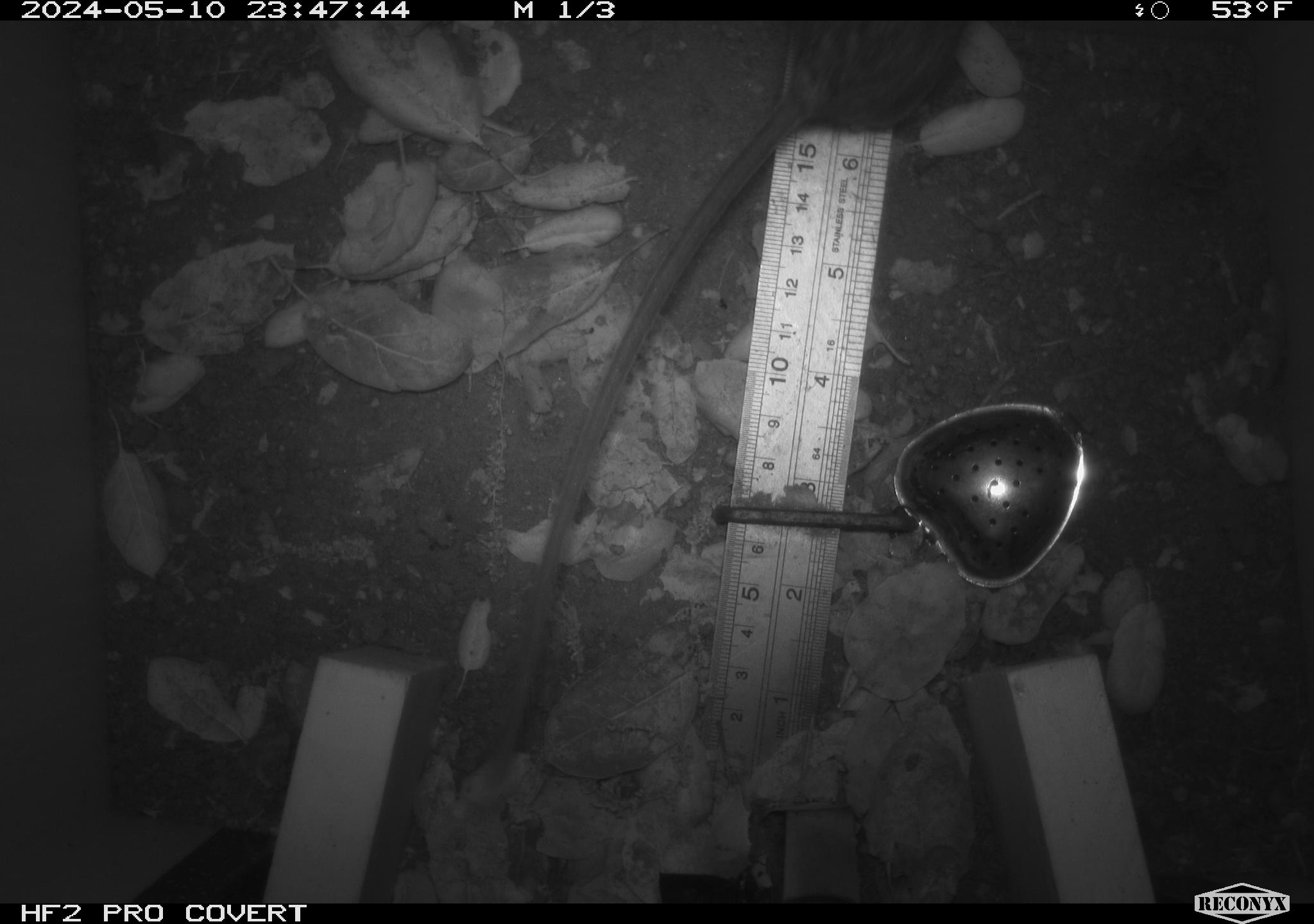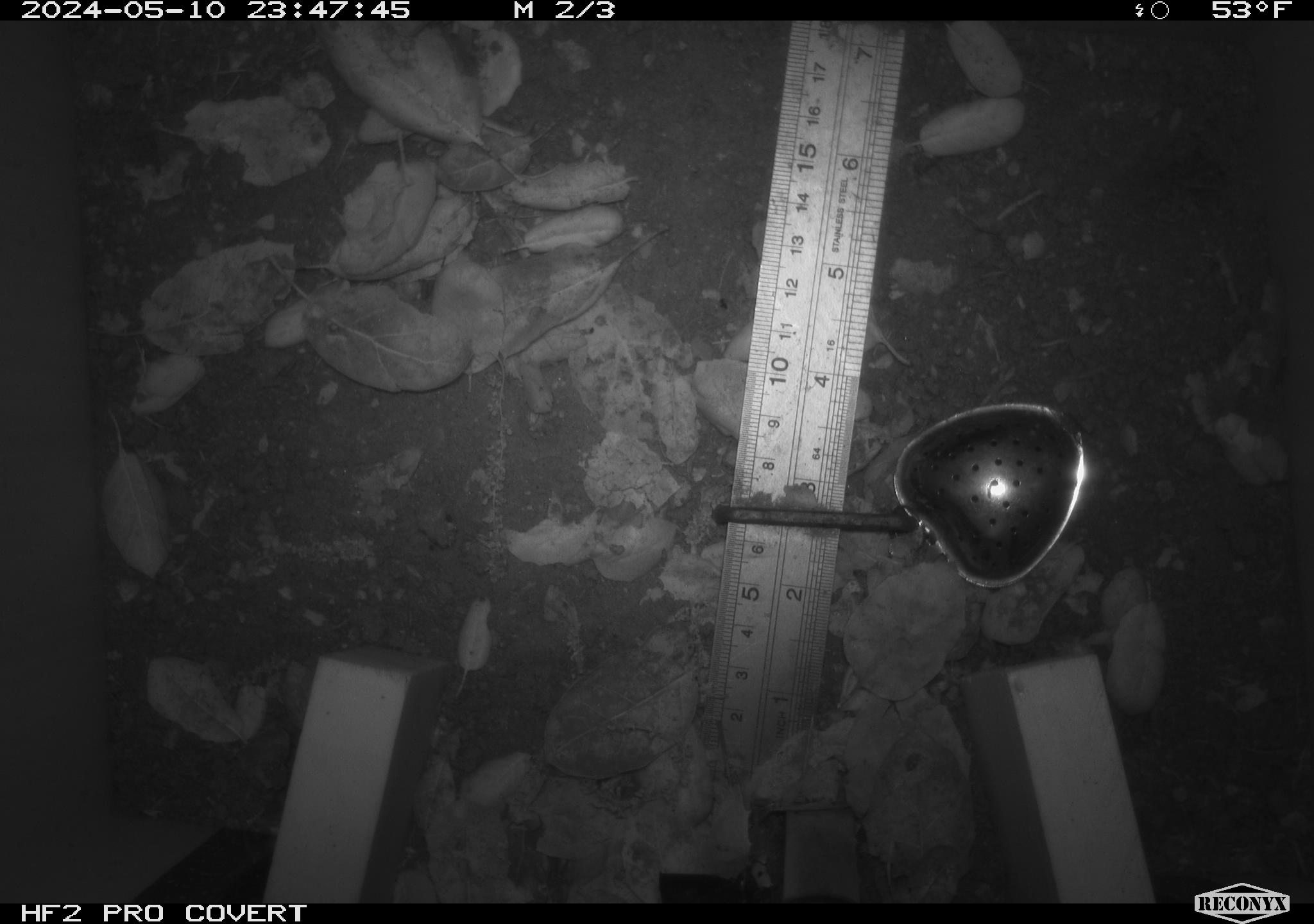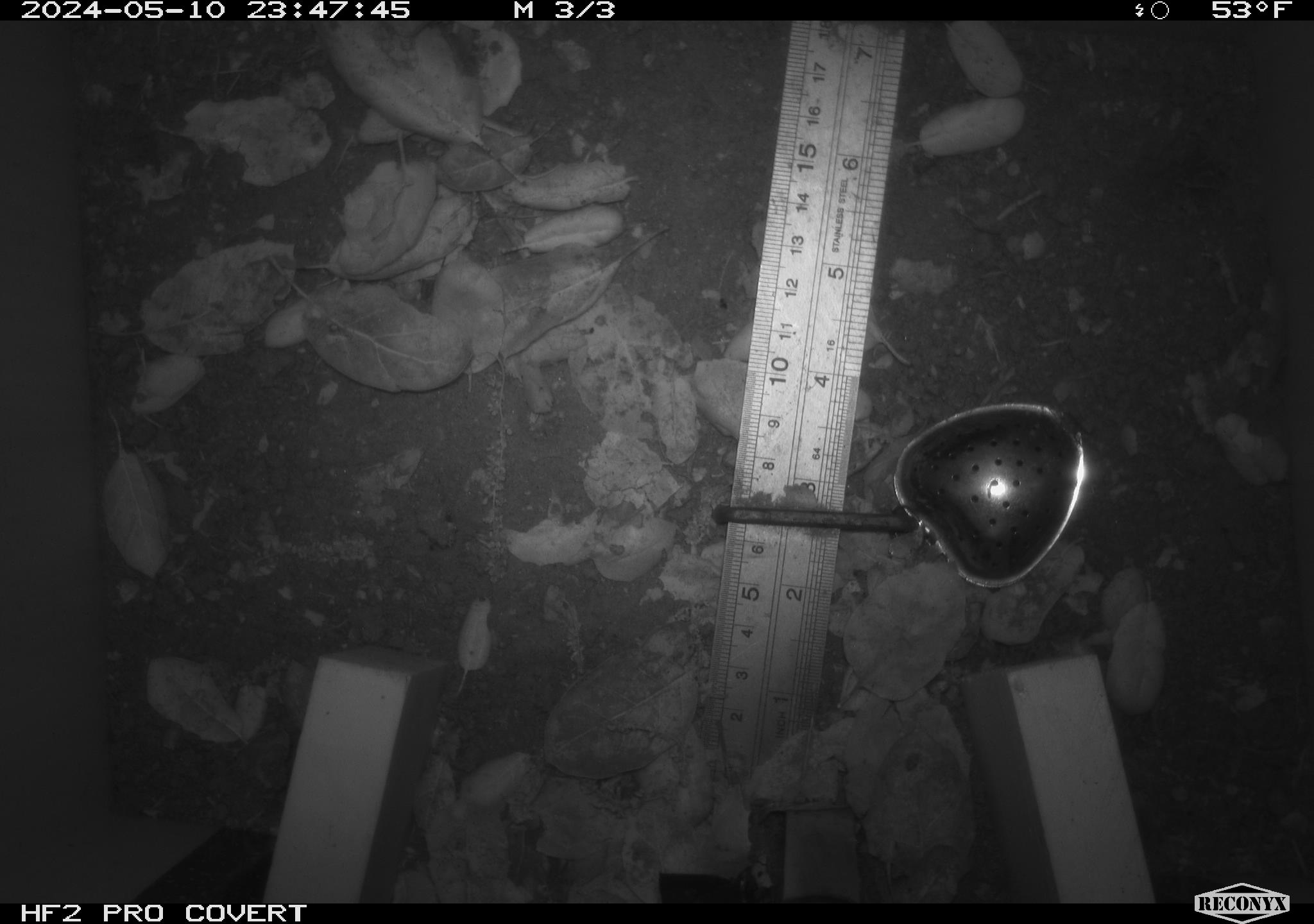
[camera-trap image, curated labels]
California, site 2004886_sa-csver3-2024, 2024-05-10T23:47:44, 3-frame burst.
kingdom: Animalia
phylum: Chordata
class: Mammalia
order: Rodentia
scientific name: Rodentia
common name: rodent